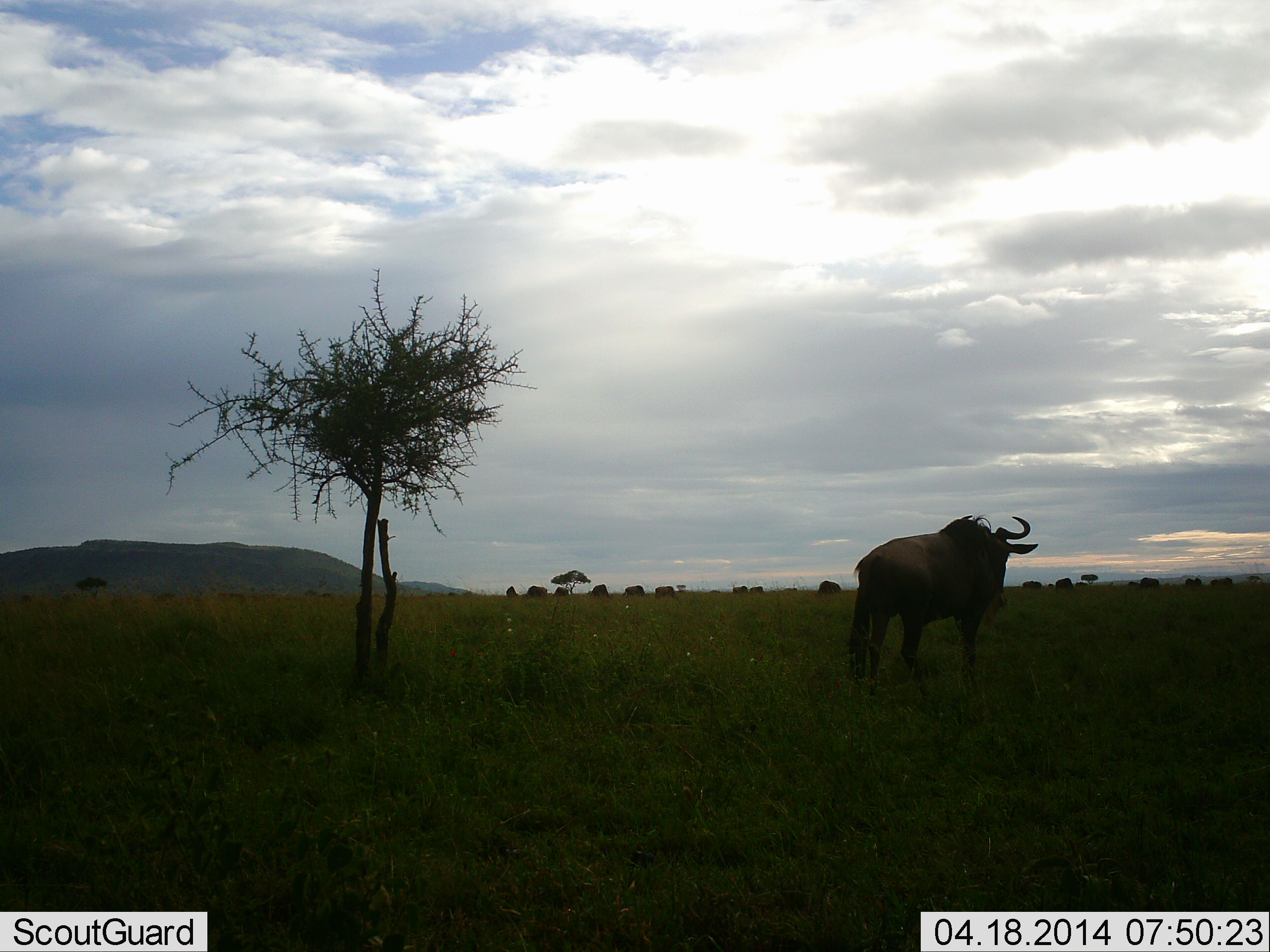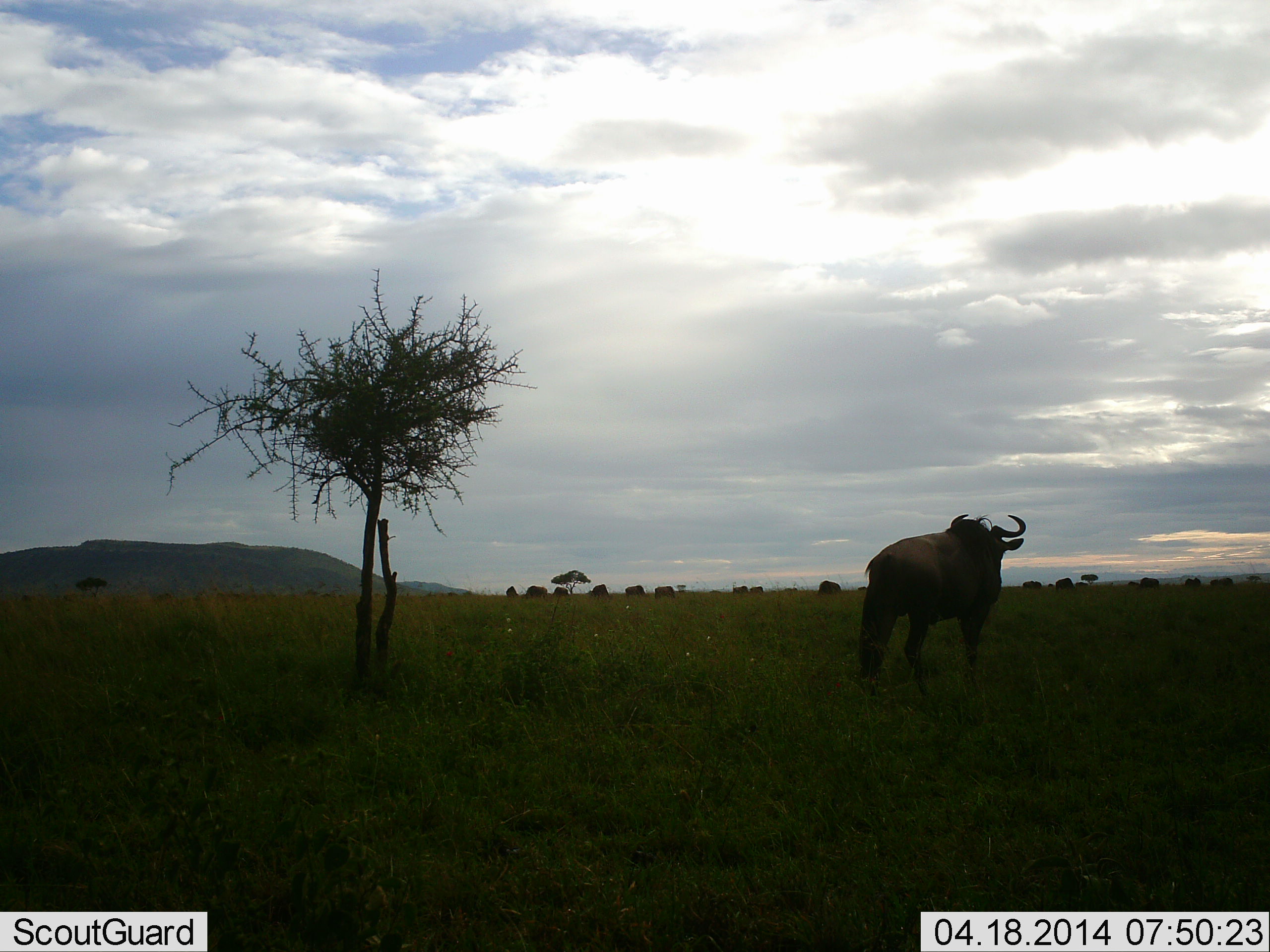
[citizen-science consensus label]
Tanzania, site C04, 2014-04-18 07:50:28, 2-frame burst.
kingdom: Animalia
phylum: Chordata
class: Mammalia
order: Artiodactyla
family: Bovidae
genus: Connochaetes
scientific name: Connochaetes taurinus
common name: blue wildebeest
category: wildebeest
Wildebeest (blue wildebeest) (Connochaetes taurinus), count 1. Behavior (volunteer vote fractions): standing 80%, resting 0%, moving 20%, interacting 0%. Young present (vote fraction): 0%. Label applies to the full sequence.